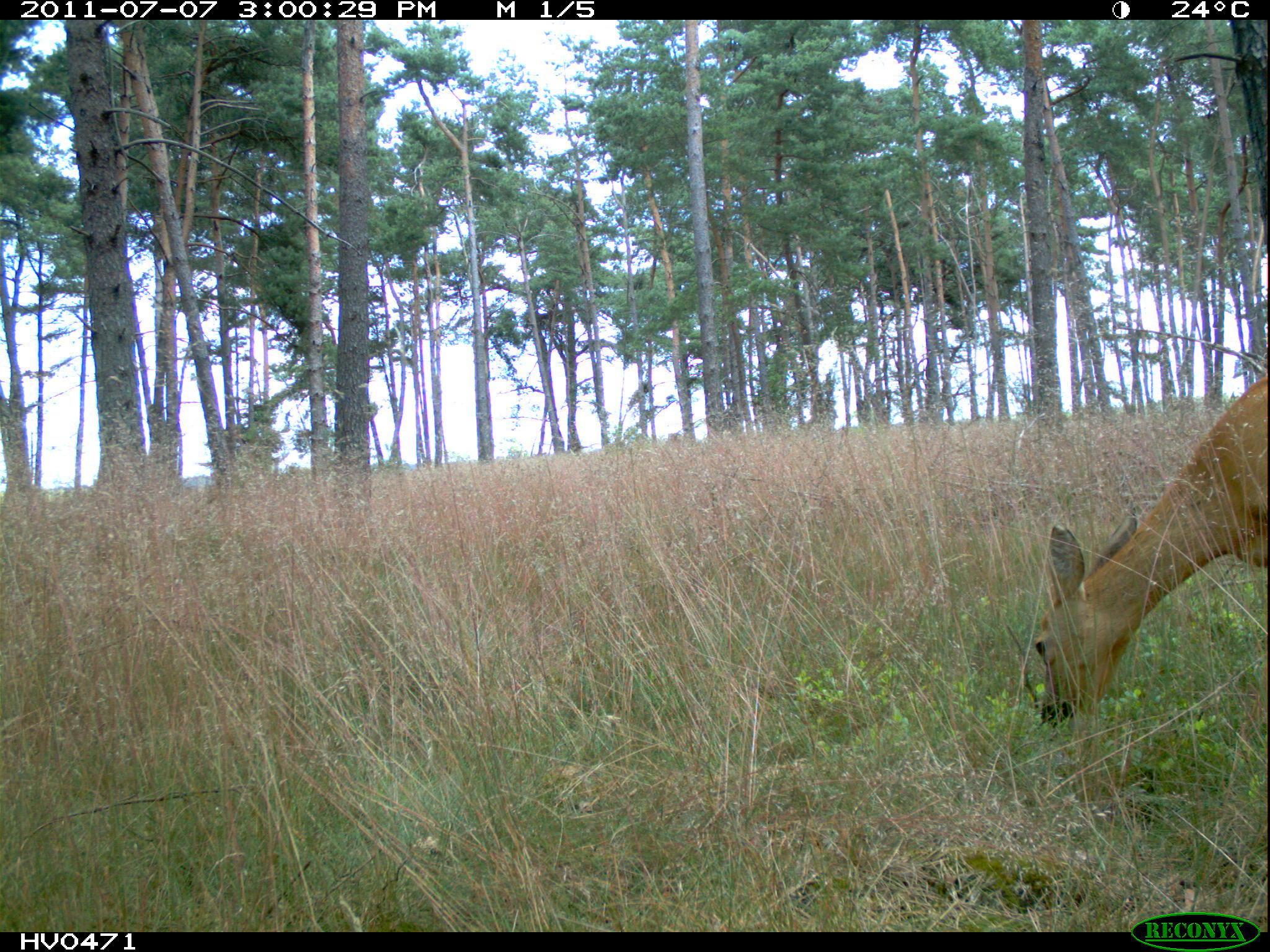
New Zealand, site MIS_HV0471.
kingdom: Animalia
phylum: Chordata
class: Mammalia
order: Artiodactyla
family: Cervidae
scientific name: Cervidae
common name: deer